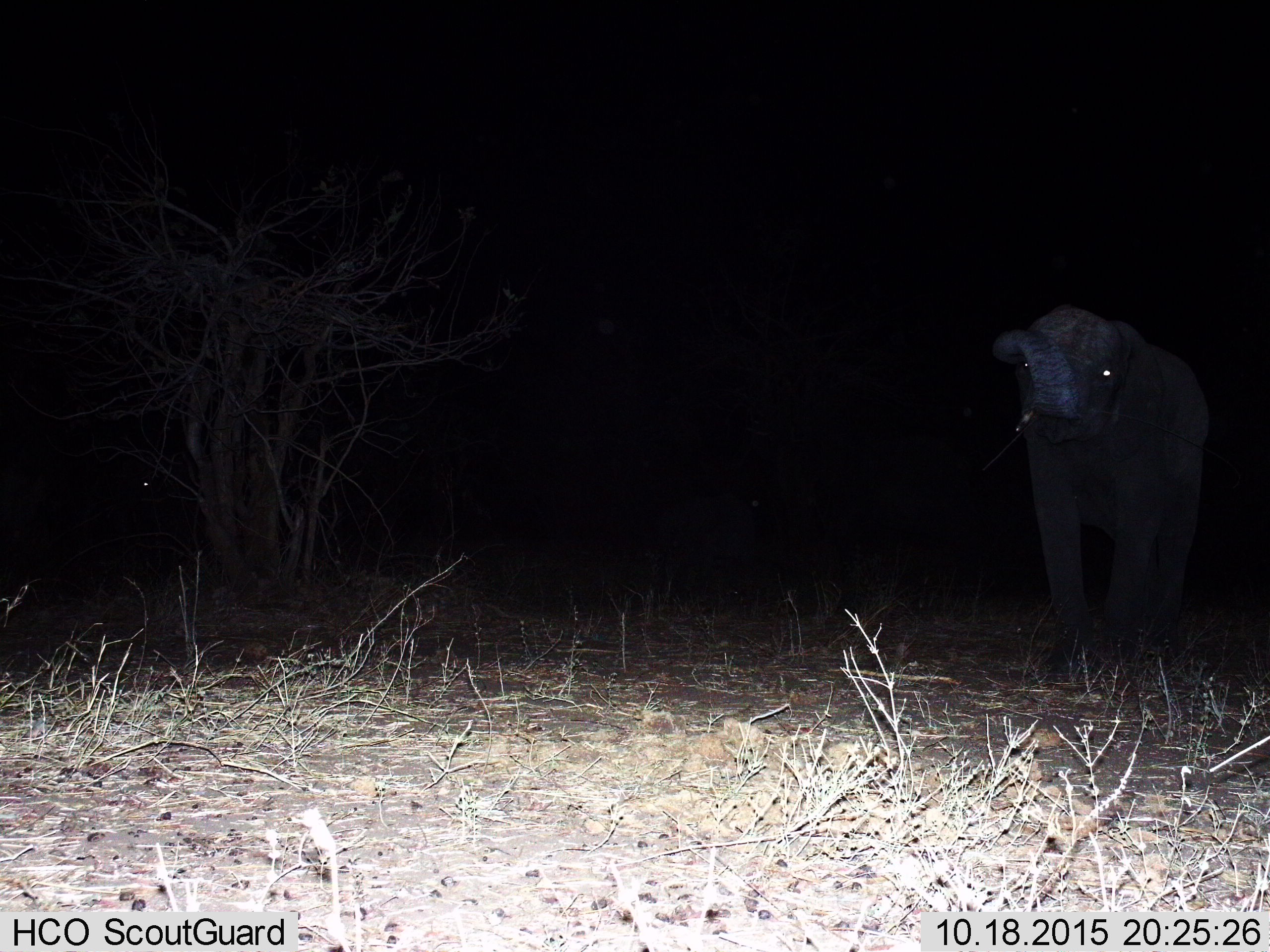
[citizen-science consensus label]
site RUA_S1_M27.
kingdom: Animalia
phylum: Chordata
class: Mammalia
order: Proboscidea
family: Elephantidae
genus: Loxodonta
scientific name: Loxodonta africana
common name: african bush elephant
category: elephant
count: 1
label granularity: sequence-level